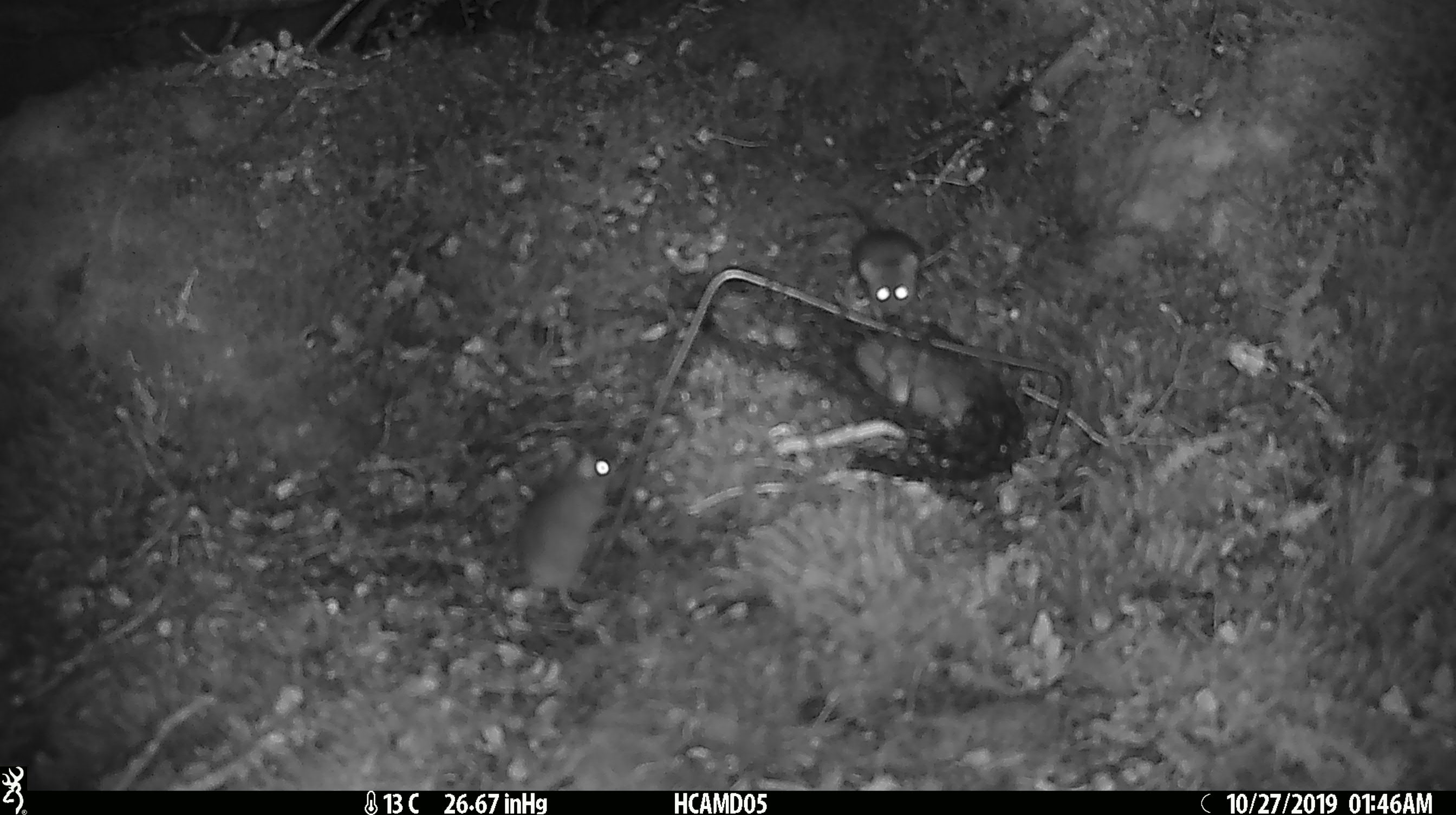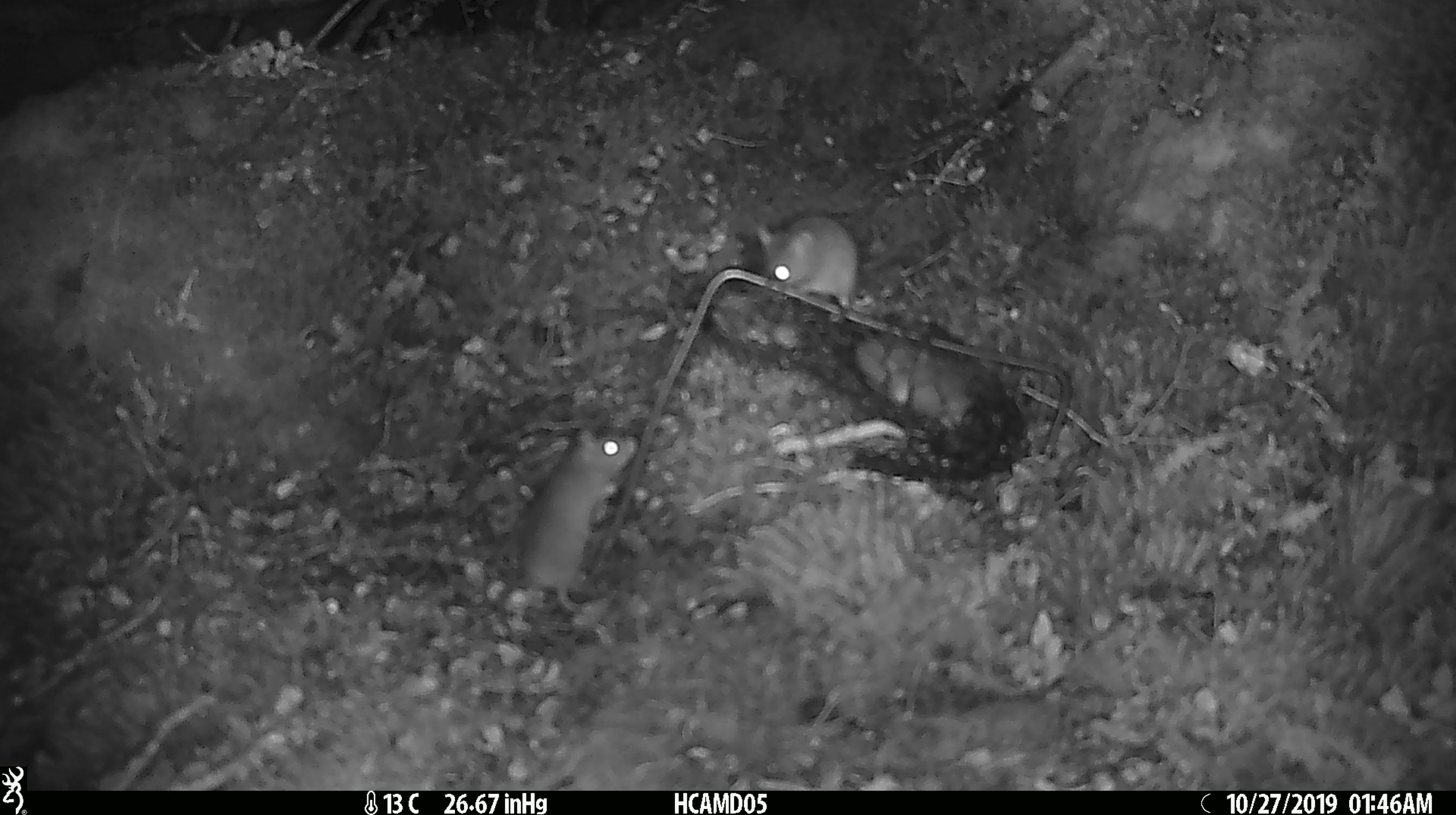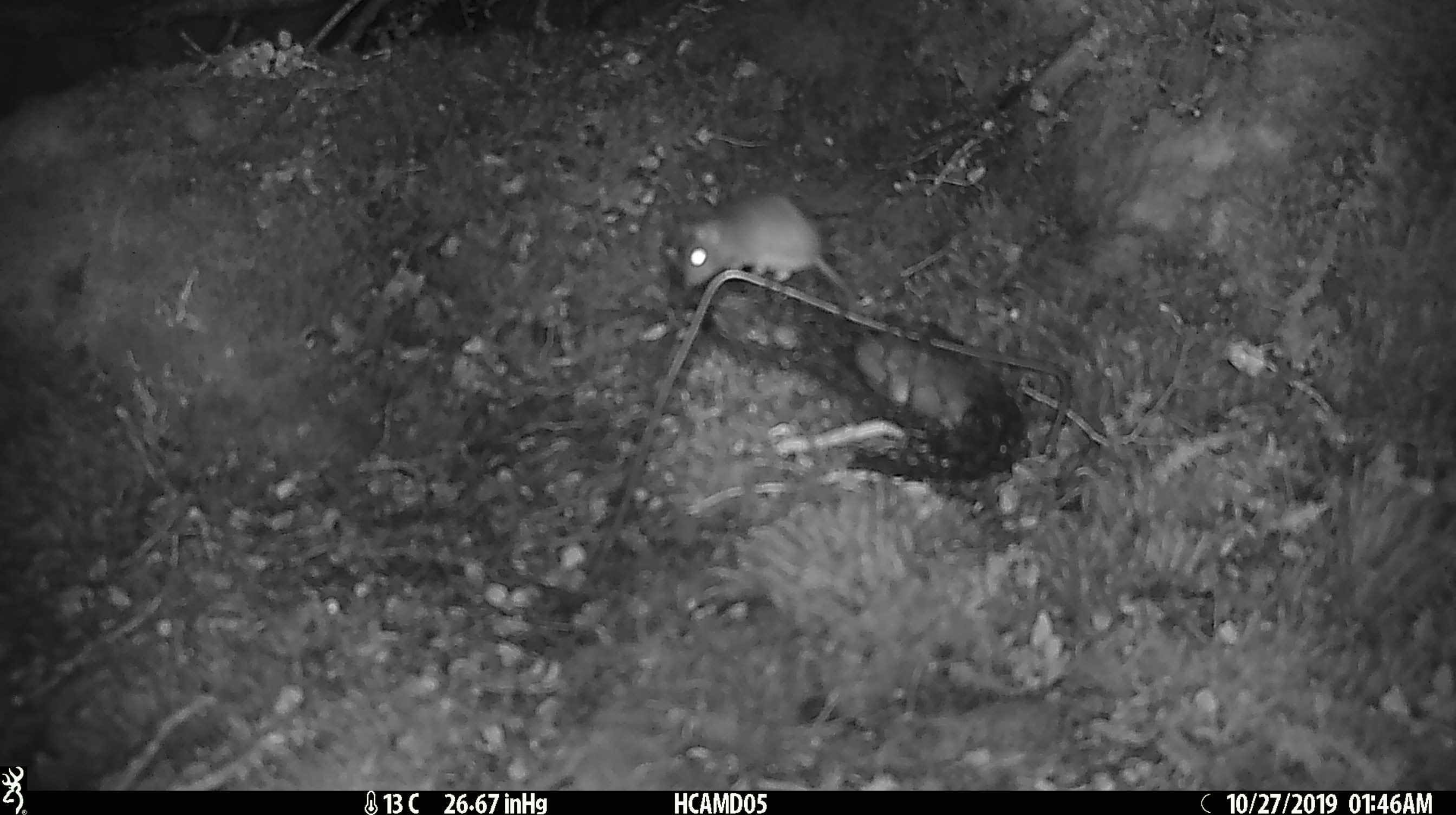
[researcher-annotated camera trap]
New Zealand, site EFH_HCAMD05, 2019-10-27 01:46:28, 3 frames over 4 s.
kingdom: Animalia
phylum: Chordata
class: Mammalia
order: Rodentia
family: Muridae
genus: Mus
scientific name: Mus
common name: mouse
Mouse (Mus).